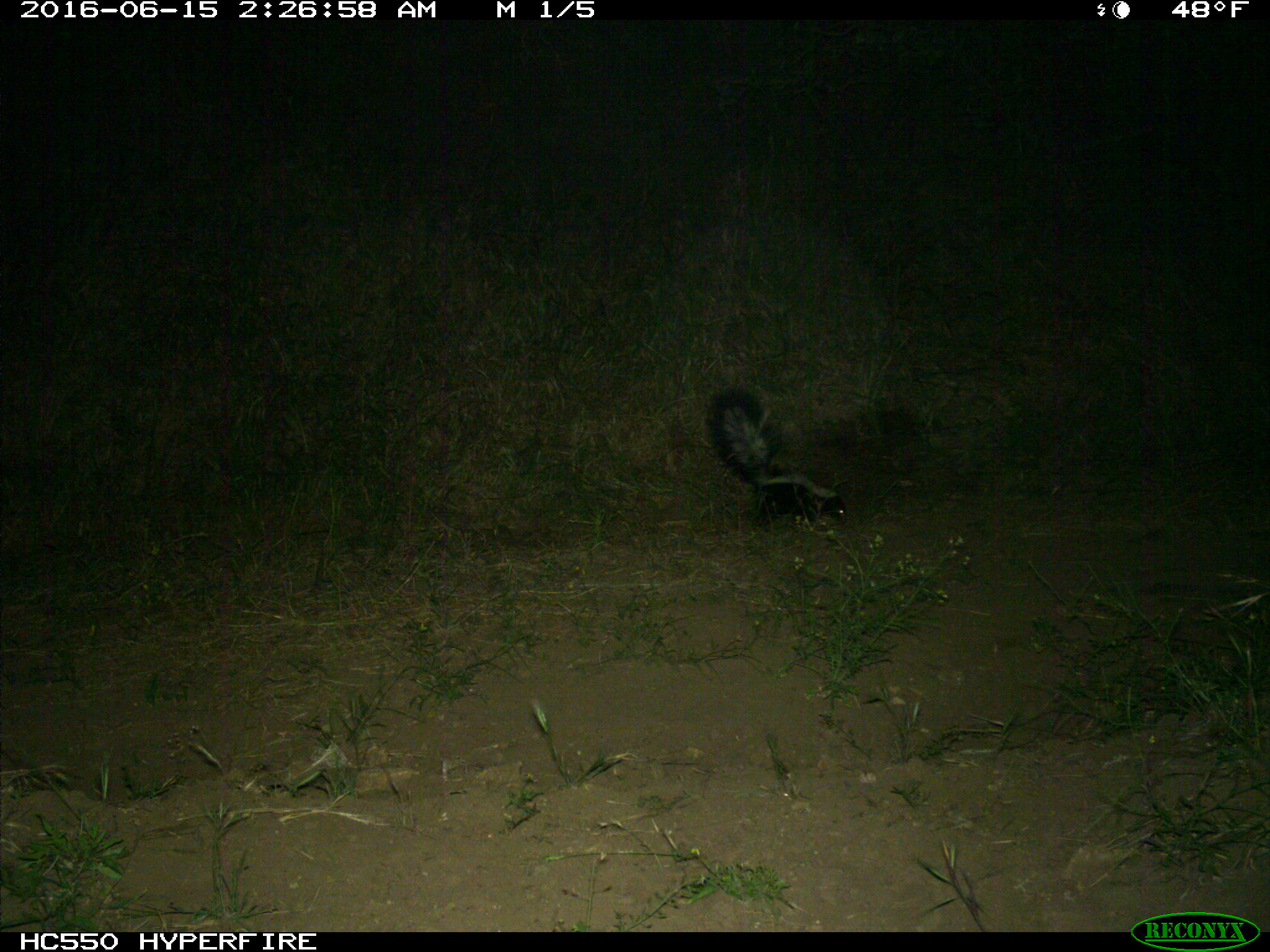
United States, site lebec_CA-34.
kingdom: Animalia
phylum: Chordata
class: Mammalia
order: Carnivora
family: Mephitidae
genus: Mephitis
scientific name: Mephitis mephitis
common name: striped skunk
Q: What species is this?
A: Mephitis mephitis (striped skunk).